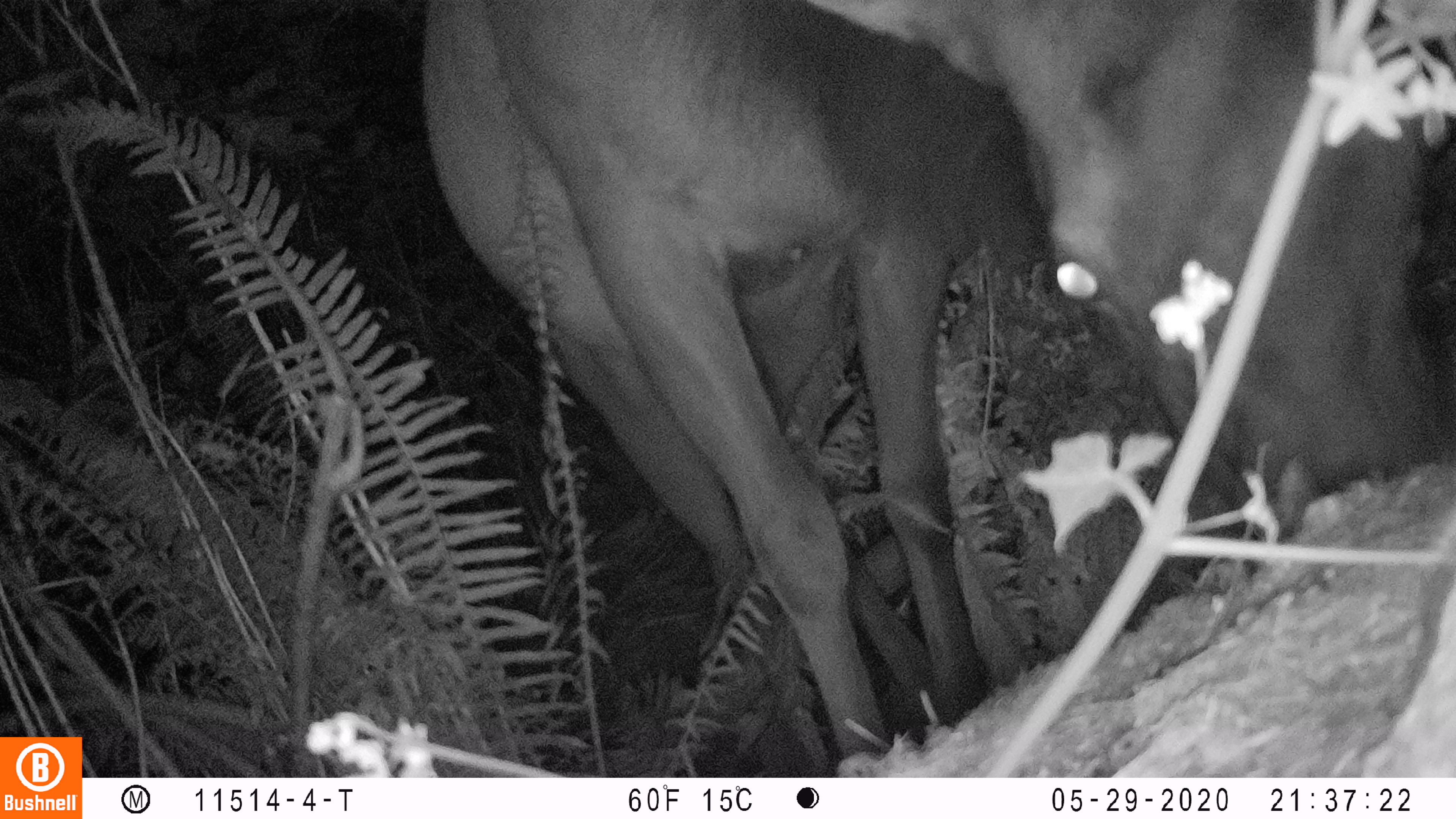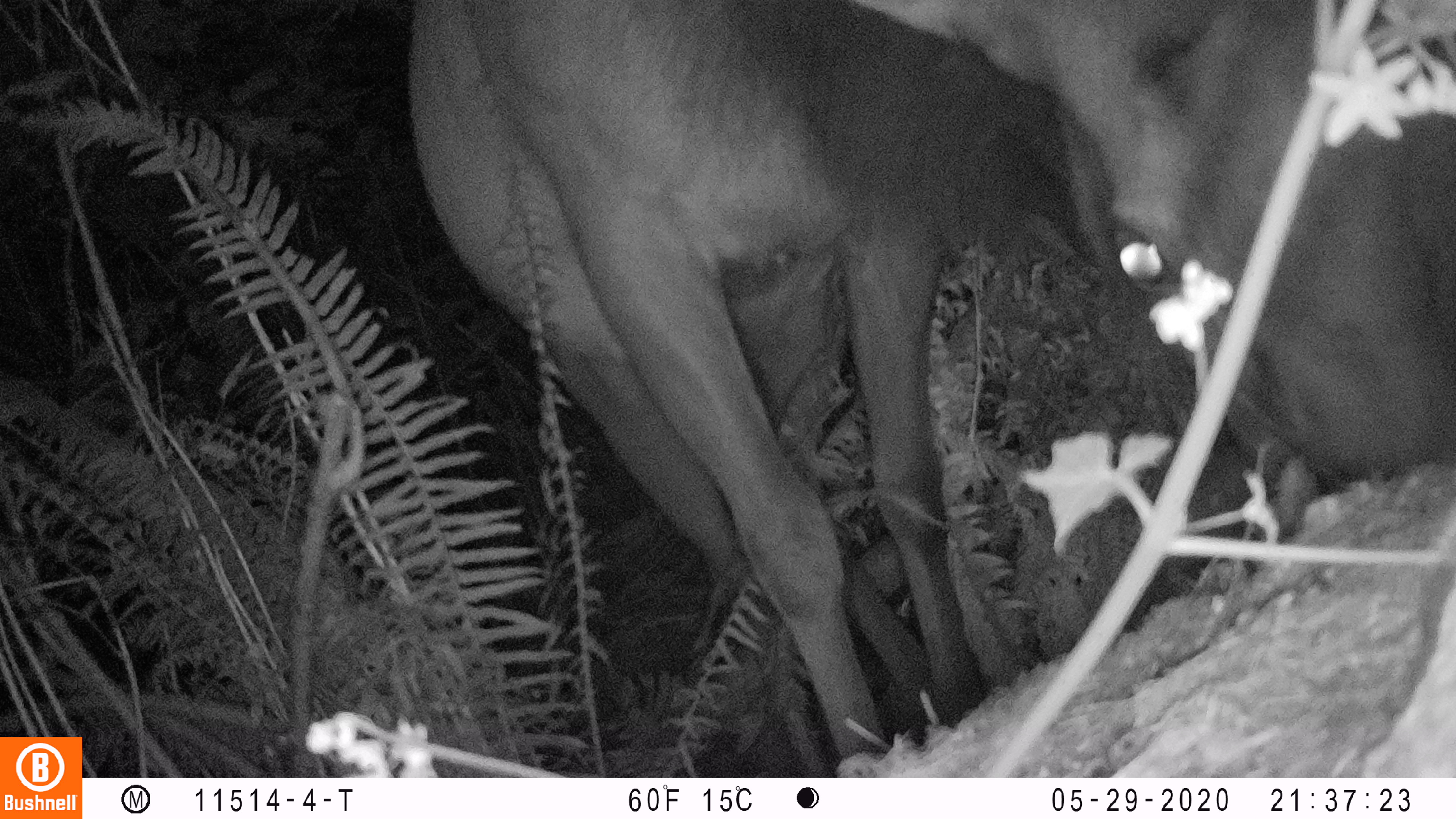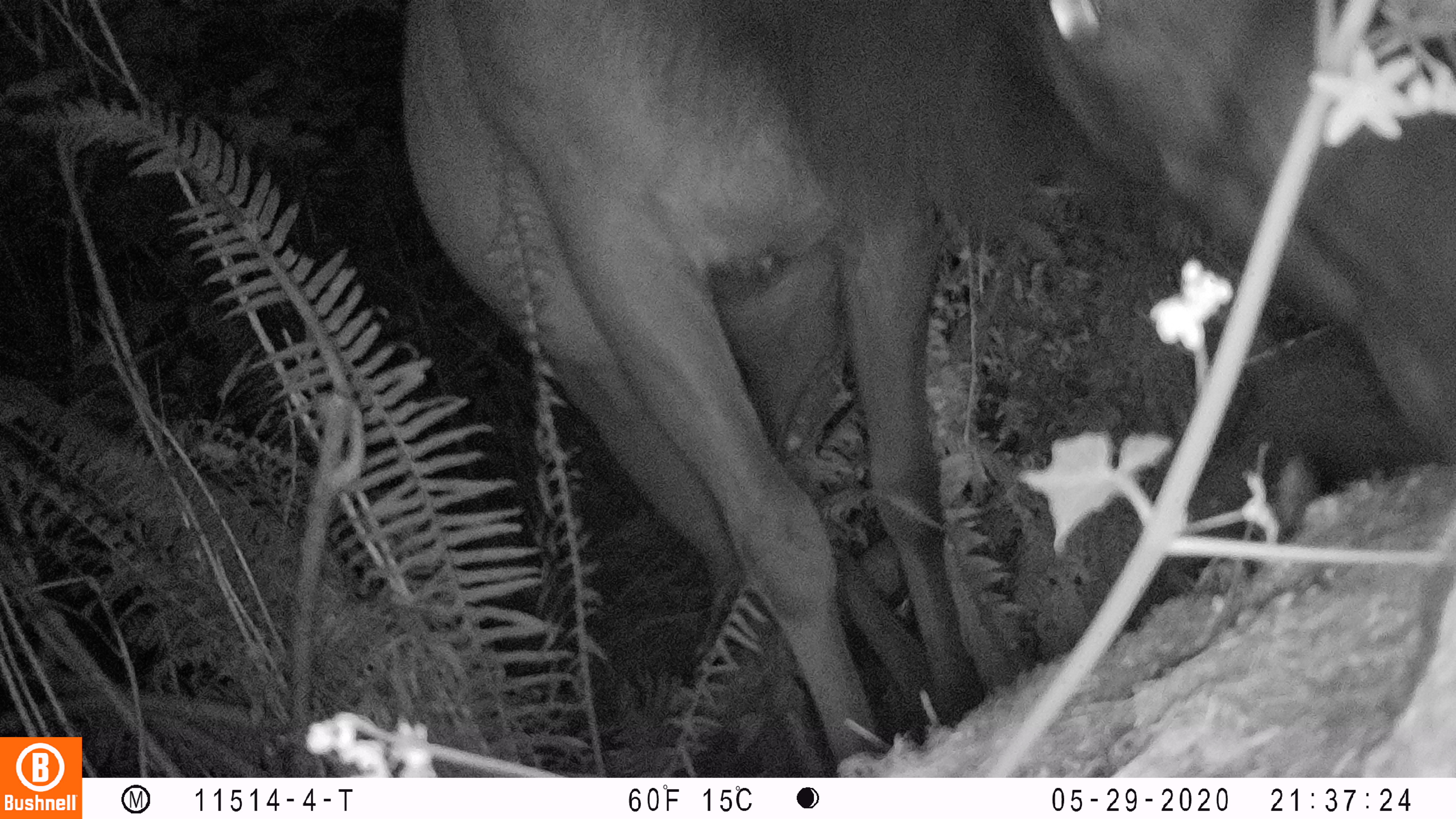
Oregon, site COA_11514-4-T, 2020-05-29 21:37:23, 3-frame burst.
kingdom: Animalia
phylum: Chordata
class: Mammalia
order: Artiodactyla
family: Cervidae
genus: Cervus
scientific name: Cervus canadensis roosevelti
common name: roosevelt elk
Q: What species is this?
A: Roosevelt elk (Cervus canadensis roosevelti).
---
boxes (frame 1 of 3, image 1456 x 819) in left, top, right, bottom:
roosevelt elk: 412, 6, 1420, 751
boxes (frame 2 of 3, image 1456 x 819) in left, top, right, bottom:
roosevelt elk: 402, 2, 1451, 753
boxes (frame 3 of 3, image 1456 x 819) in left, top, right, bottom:
roosevelt elk: 389, 4, 1447, 755